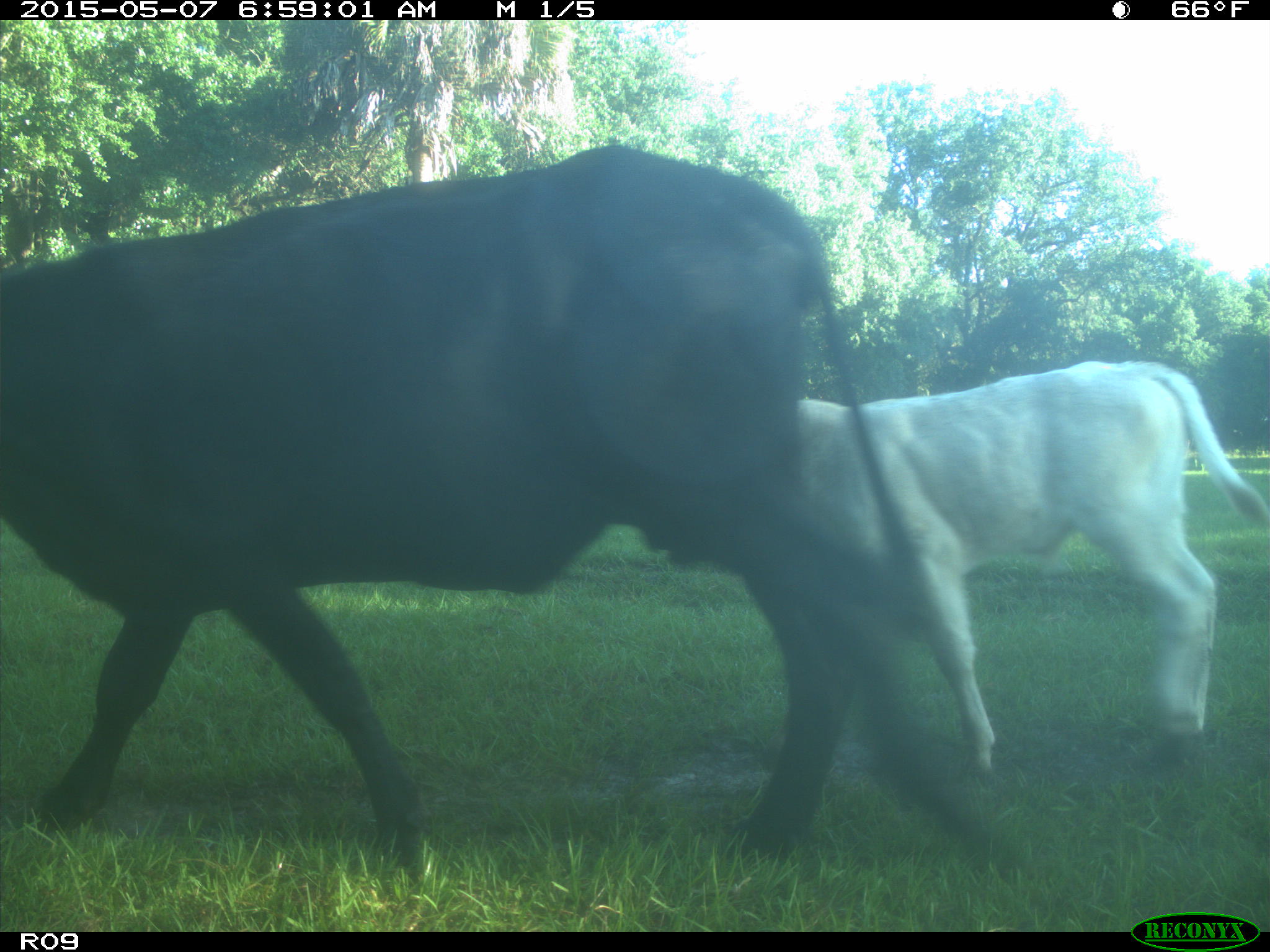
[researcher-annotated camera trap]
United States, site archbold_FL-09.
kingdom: Animalia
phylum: Chordata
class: Mammalia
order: Artiodactyla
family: Bovidae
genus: Bos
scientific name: Bos taurus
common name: domestic cow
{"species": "Bos taurus (domestic cow)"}